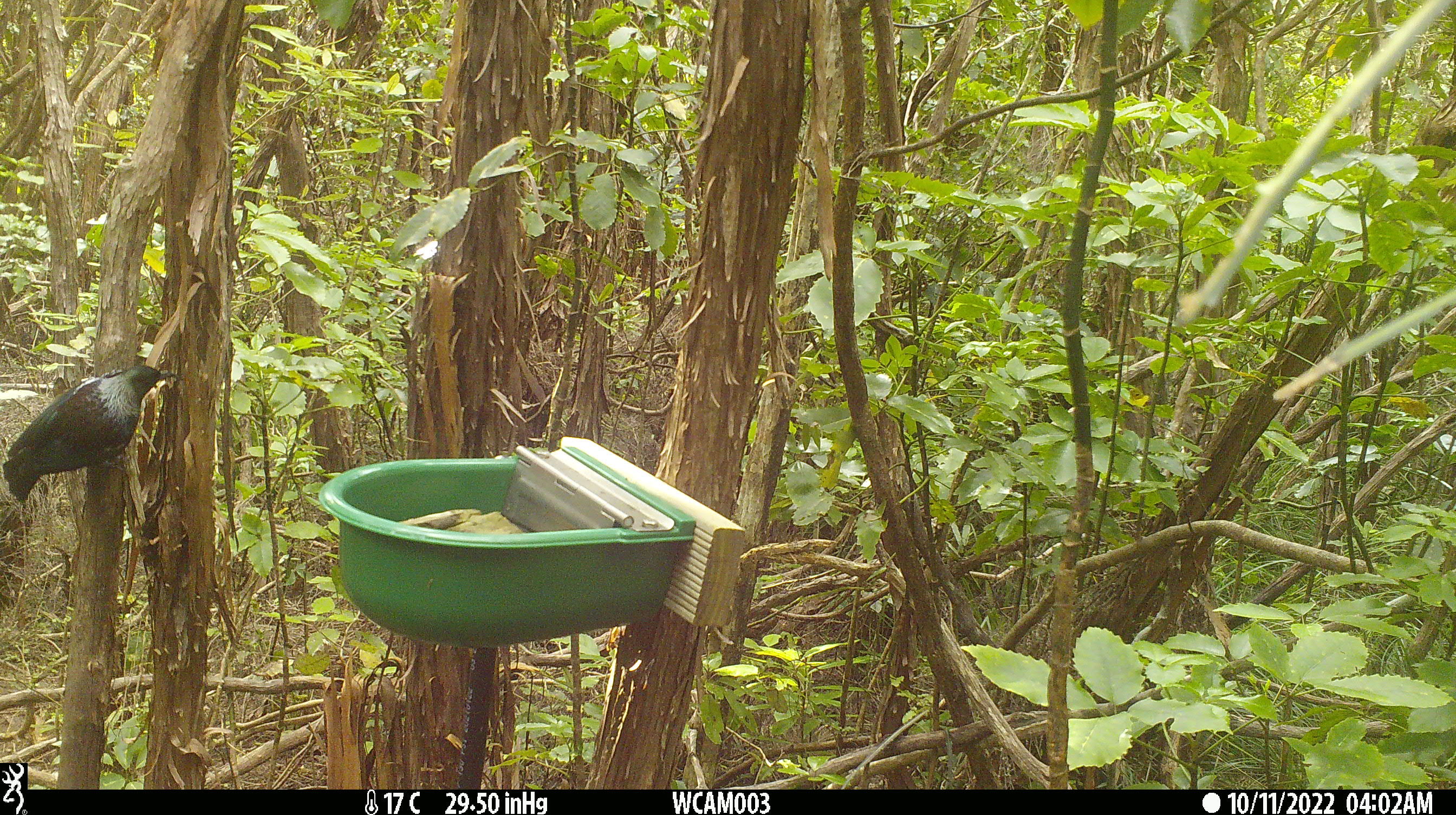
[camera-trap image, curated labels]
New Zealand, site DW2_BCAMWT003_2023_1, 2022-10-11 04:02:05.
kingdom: Animalia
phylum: Chordata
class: Aves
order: Passeriformes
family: Meliphagidae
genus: Prosthemadera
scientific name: Prosthemadera novaeseelandiae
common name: tui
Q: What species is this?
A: Tui (Prosthemadera novaeseelandiae).